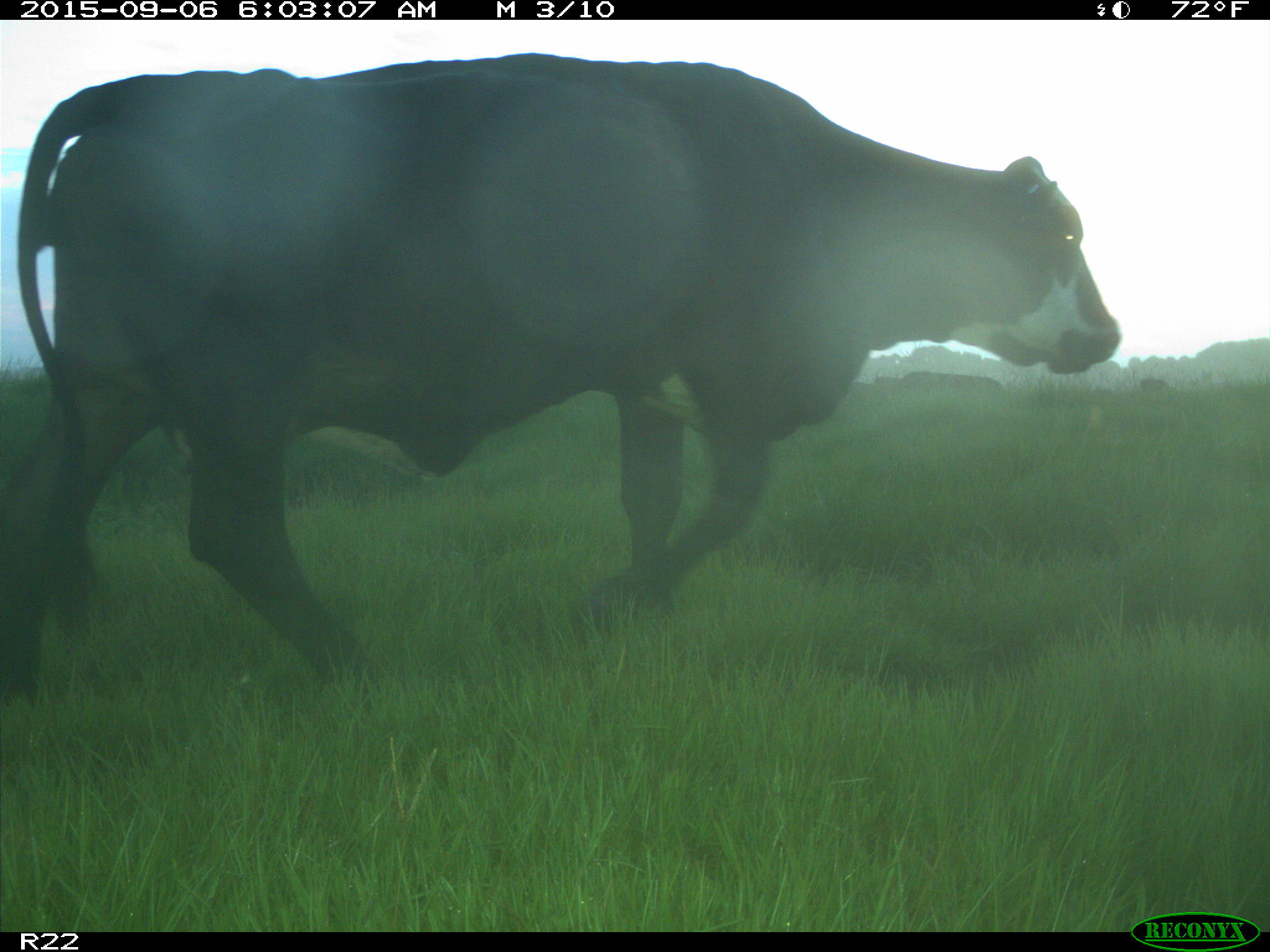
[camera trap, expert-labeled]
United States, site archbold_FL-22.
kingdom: Animalia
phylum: Chordata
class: Mammalia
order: Artiodactyla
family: Bovidae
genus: Bos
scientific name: Bos taurus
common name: domestic cow